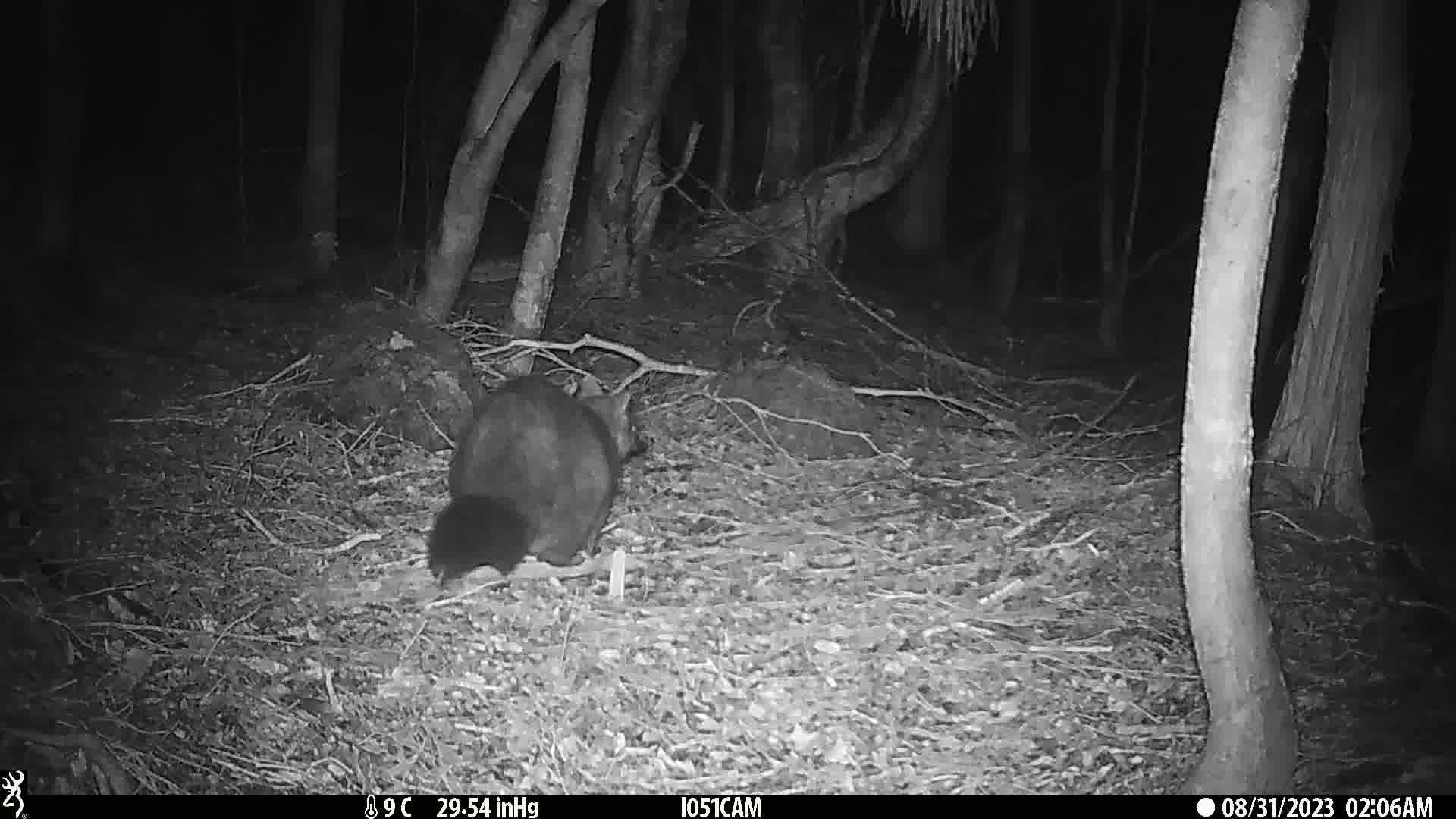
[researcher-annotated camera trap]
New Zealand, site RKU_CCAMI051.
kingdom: Animalia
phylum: Chordata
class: Mammalia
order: Diprotodontia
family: Phalangeridae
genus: Trichosurus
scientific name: Trichosurus vulpecula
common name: common brushtail possum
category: possum